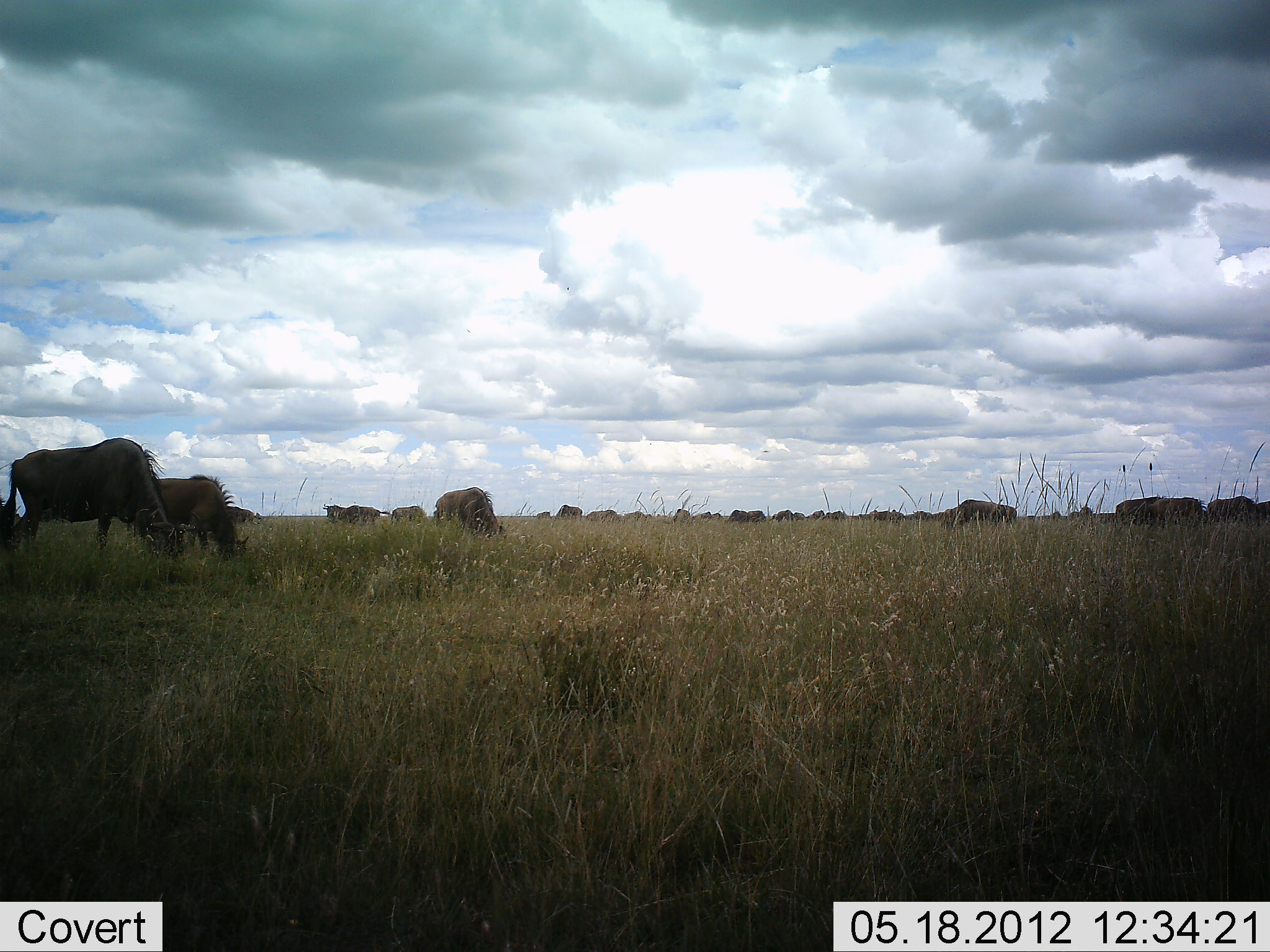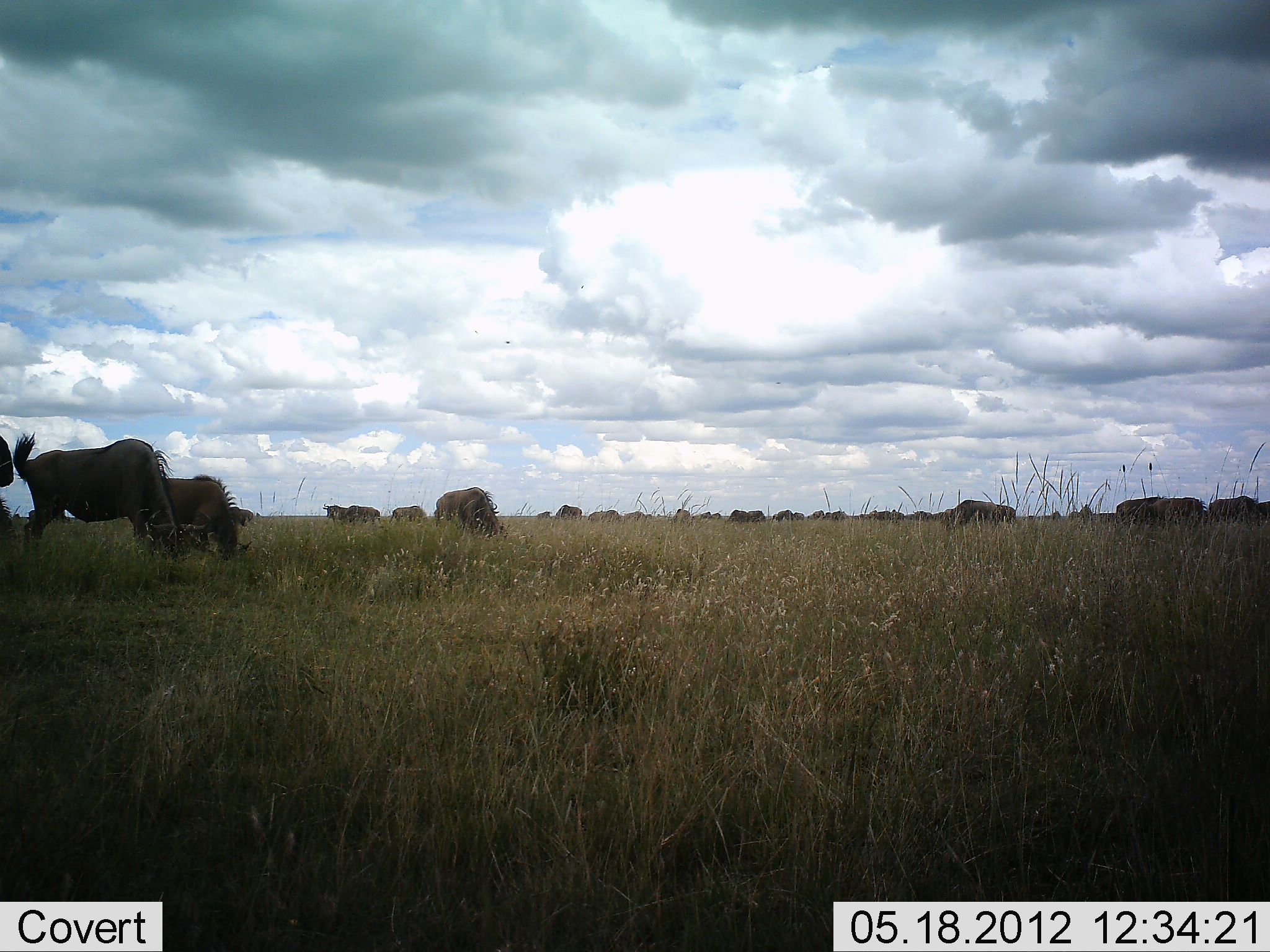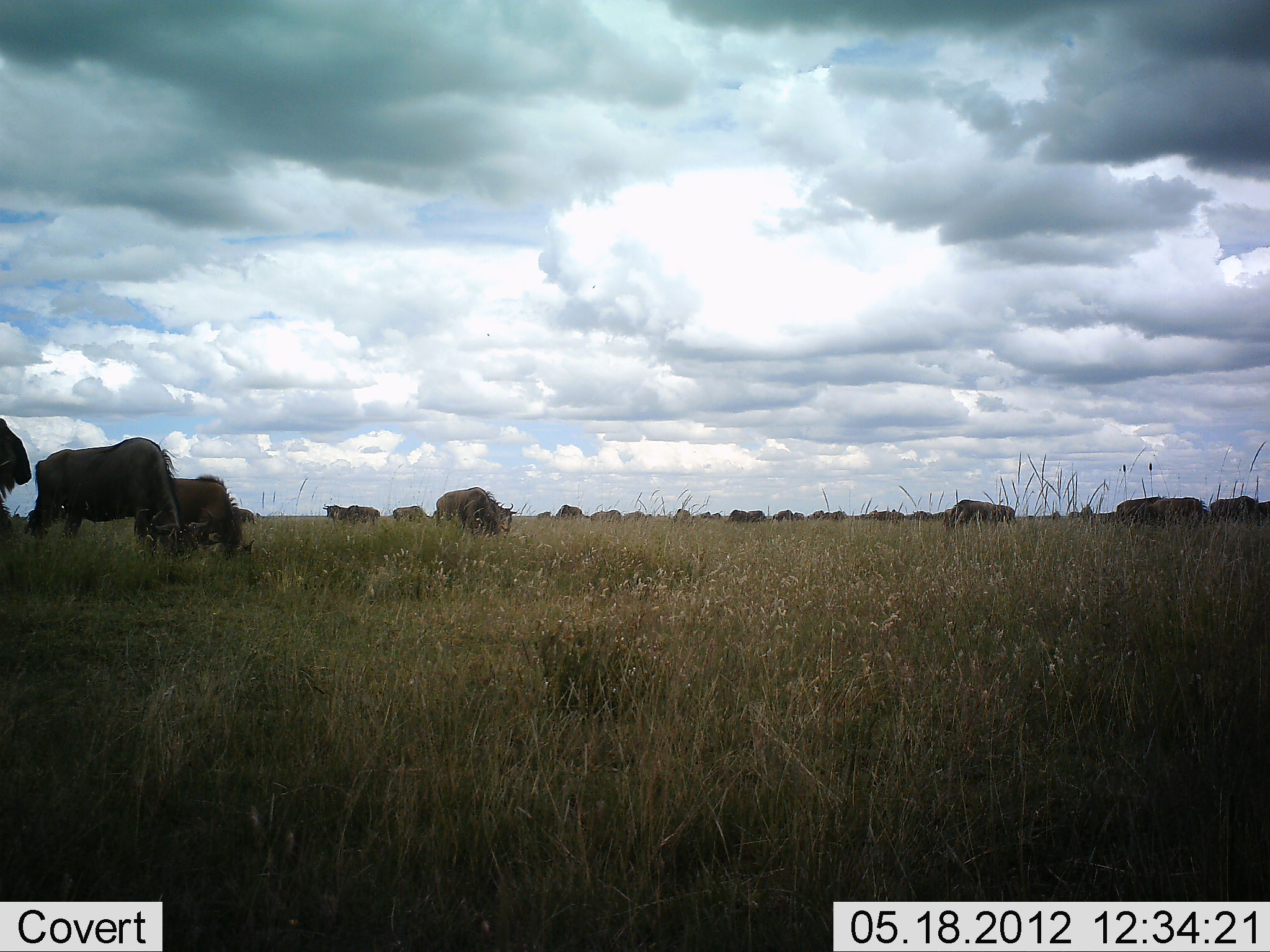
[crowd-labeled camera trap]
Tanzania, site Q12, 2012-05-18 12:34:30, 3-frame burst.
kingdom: Animalia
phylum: Chordata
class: Mammalia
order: Artiodactyla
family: Bovidae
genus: Connochaetes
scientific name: Connochaetes taurinus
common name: blue wildebeest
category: wildebeest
Wildebeest (blue wildebeest) (Connochaetes taurinus), count 11-50. Behavior (volunteer vote fractions): standing 70%, resting 10%, moving 30%, interacting 0%. Young present (vote fraction): 0%. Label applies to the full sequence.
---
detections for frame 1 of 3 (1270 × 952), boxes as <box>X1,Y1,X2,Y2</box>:
animal: <box>0,437,178,558</box>; <box>157,473,249,558</box>; <box>434,487,505,539</box>; <box>1144,497,1206,527</box>; <box>1115,494,1166,525</box>; <box>952,500,1007,528</box>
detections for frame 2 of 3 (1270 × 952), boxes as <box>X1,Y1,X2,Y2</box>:
animal: <box>13,431,212,557</box>; <box>166,474,253,561</box>; <box>434,487,511,540</box>; <box>1208,495,1267,527</box>; <box>1143,497,1208,522</box>; <box>951,499,1002,526</box>; <box>1115,493,1167,519</box>; <box>391,505,429,522</box>; <box>228,506,254,526</box>; <box>995,504,1016,523</box>; <box>1259,501,1270,524</box>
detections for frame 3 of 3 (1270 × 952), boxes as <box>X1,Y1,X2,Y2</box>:
animal: <box>30,437,222,557</box>; <box>172,473,255,561</box>; <box>431,487,507,539</box>; <box>0,419,31,544</box>; <box>1143,497,1208,522</box>; <box>950,499,1000,528</box>; <box>1116,494,1167,522</box>; <box>1210,495,1257,522</box>; <box>233,506,255,524</box>; <box>997,504,1016,523</box>; <box>25,510,35,520</box>